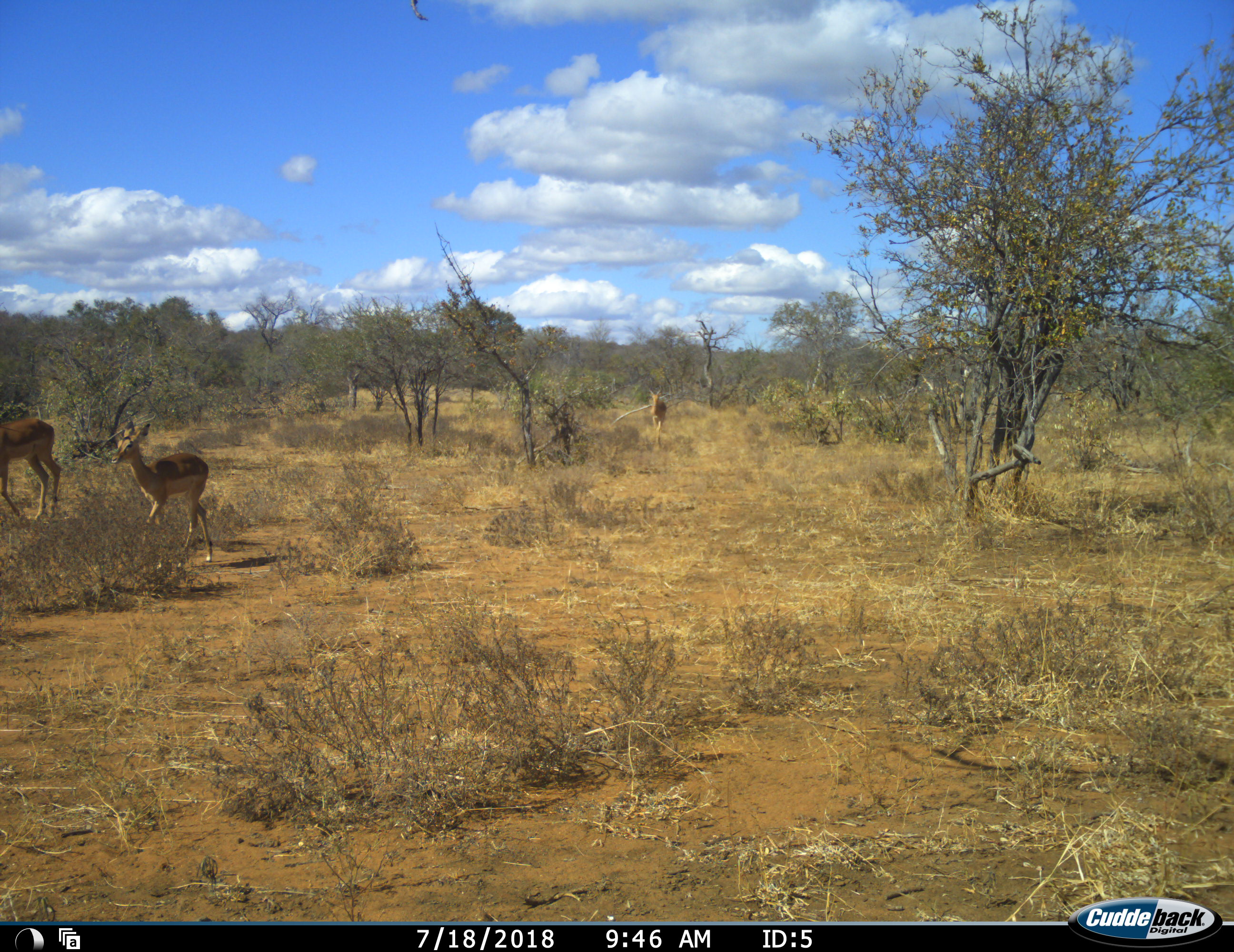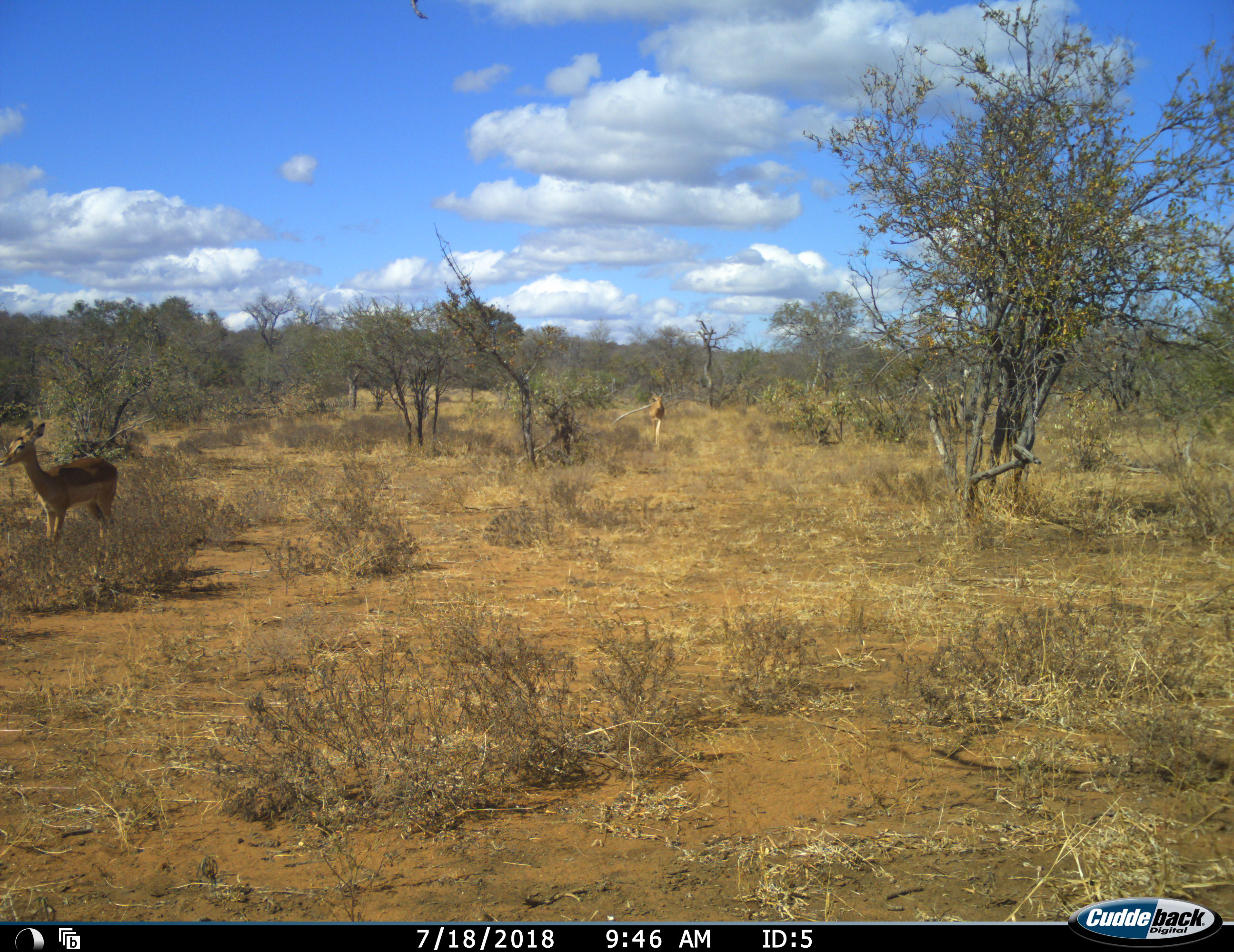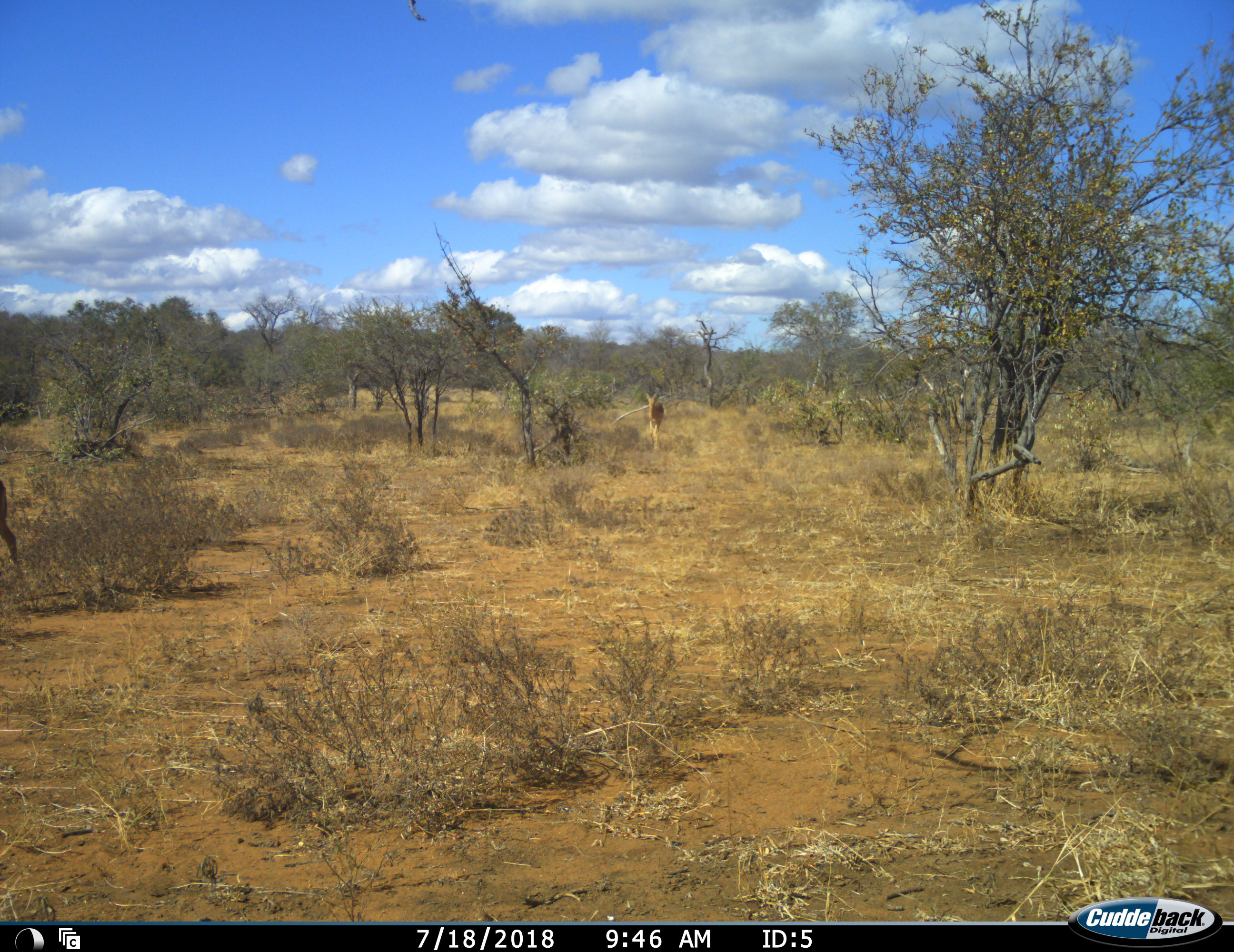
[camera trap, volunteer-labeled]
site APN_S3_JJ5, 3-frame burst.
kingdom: Animalia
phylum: Chordata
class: Mammalia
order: Artiodactyla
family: Bovidae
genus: Aepyceros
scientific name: Aepyceros melampus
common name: impala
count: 3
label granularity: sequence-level